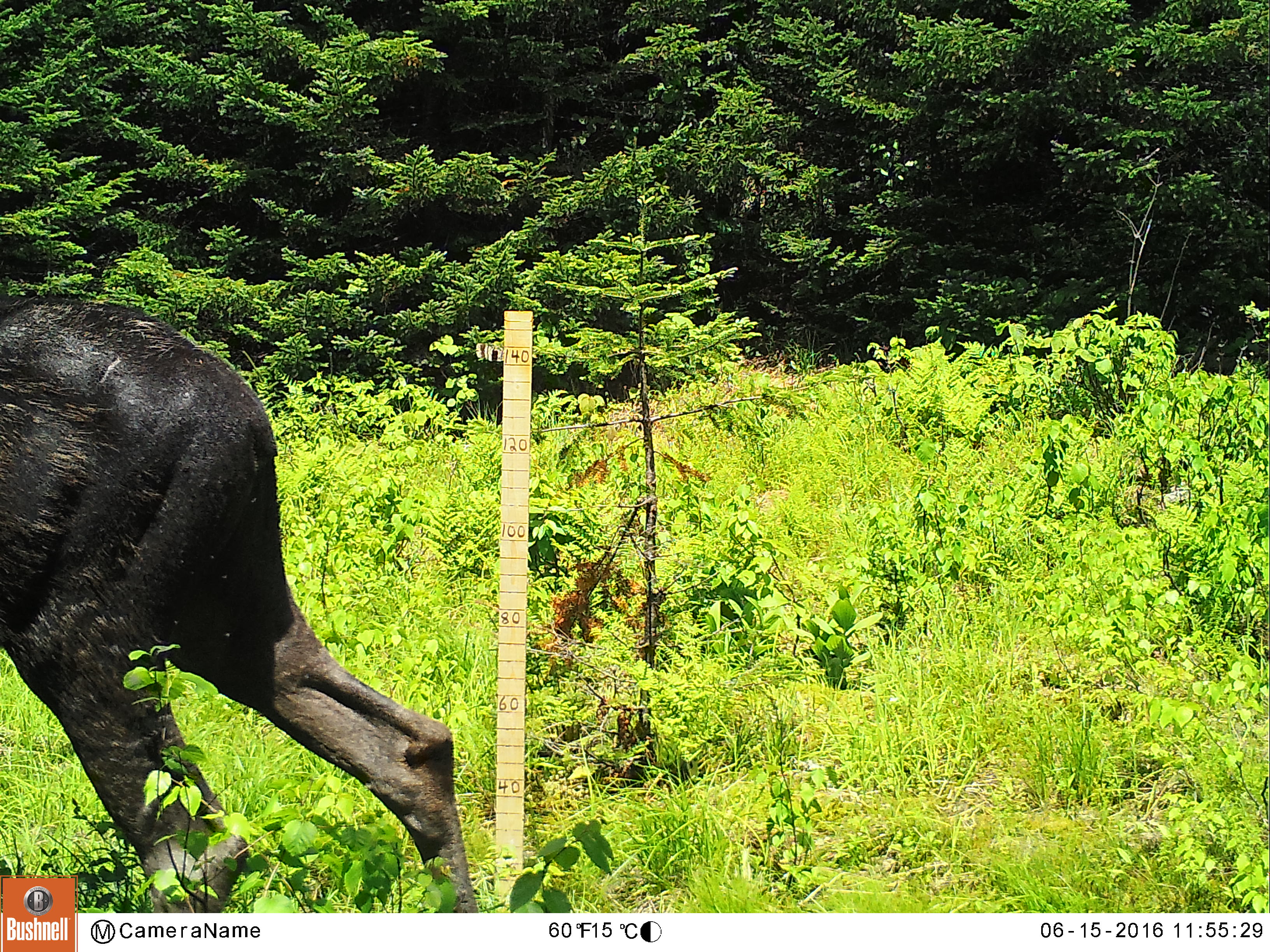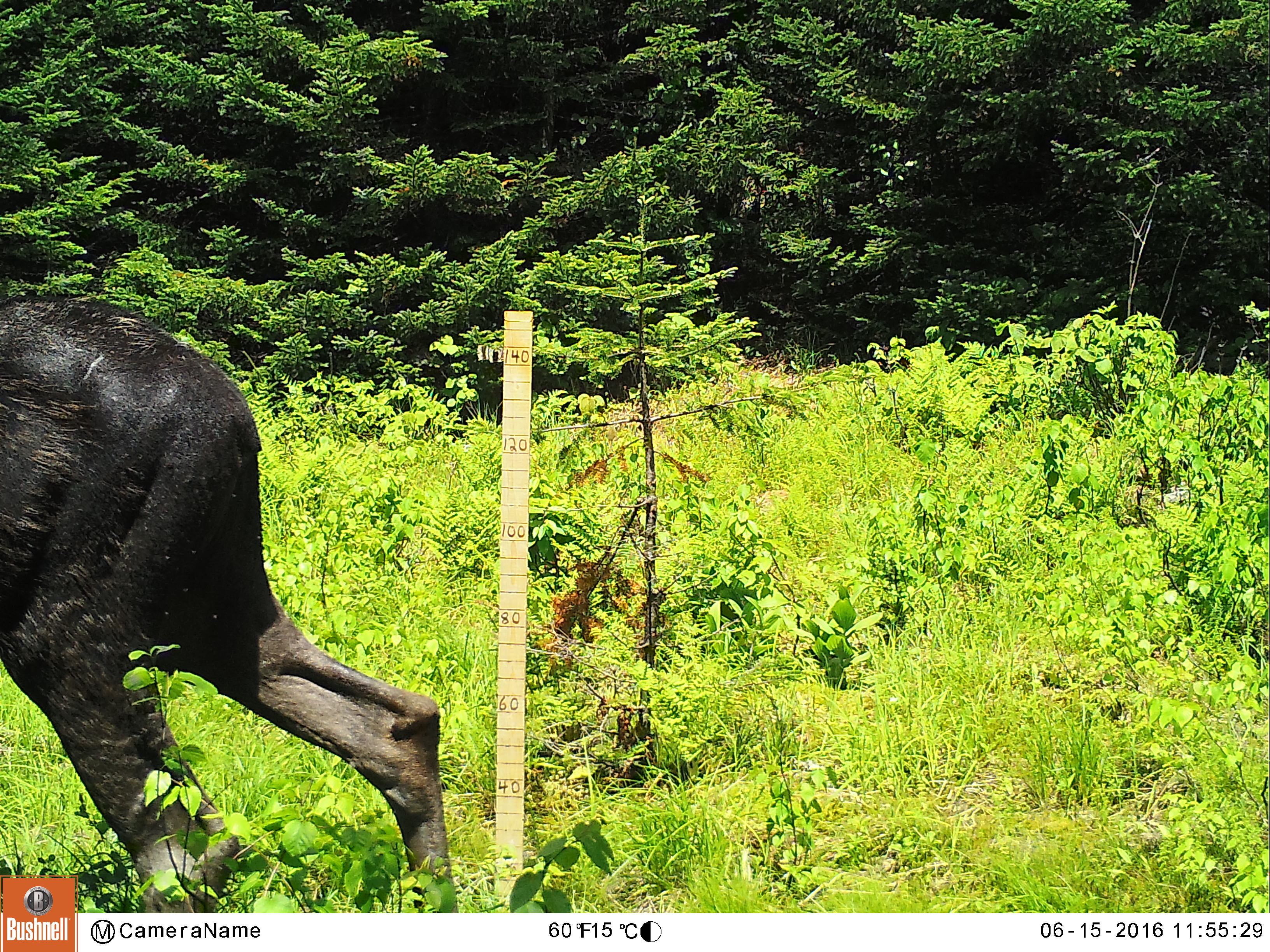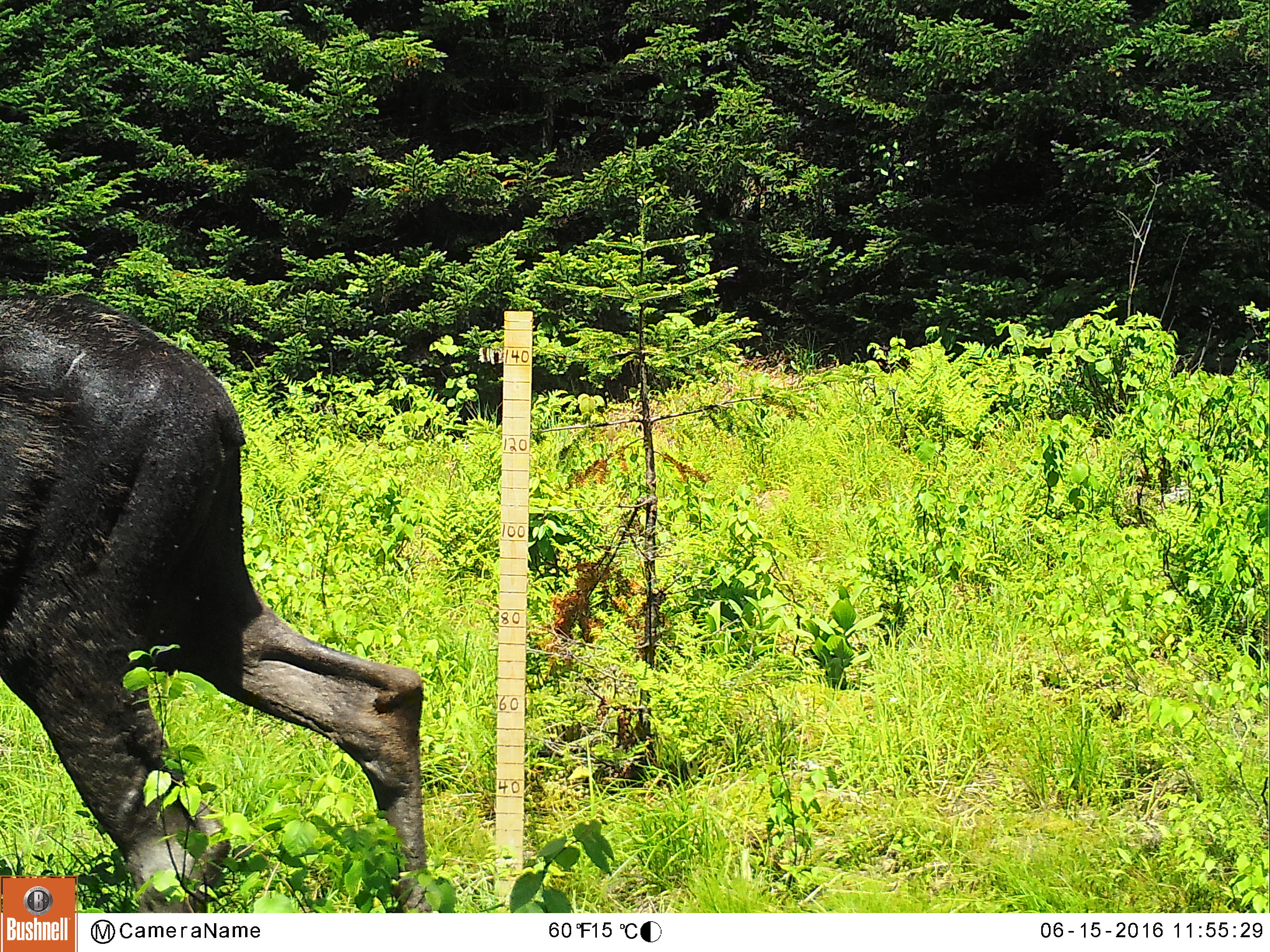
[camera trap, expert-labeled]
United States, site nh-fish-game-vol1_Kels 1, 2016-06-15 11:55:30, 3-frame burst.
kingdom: Animalia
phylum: Chordata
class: Mammalia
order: Artiodactyla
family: Cervidae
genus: Alces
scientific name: Alces alces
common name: moose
Moose (Alces alces).